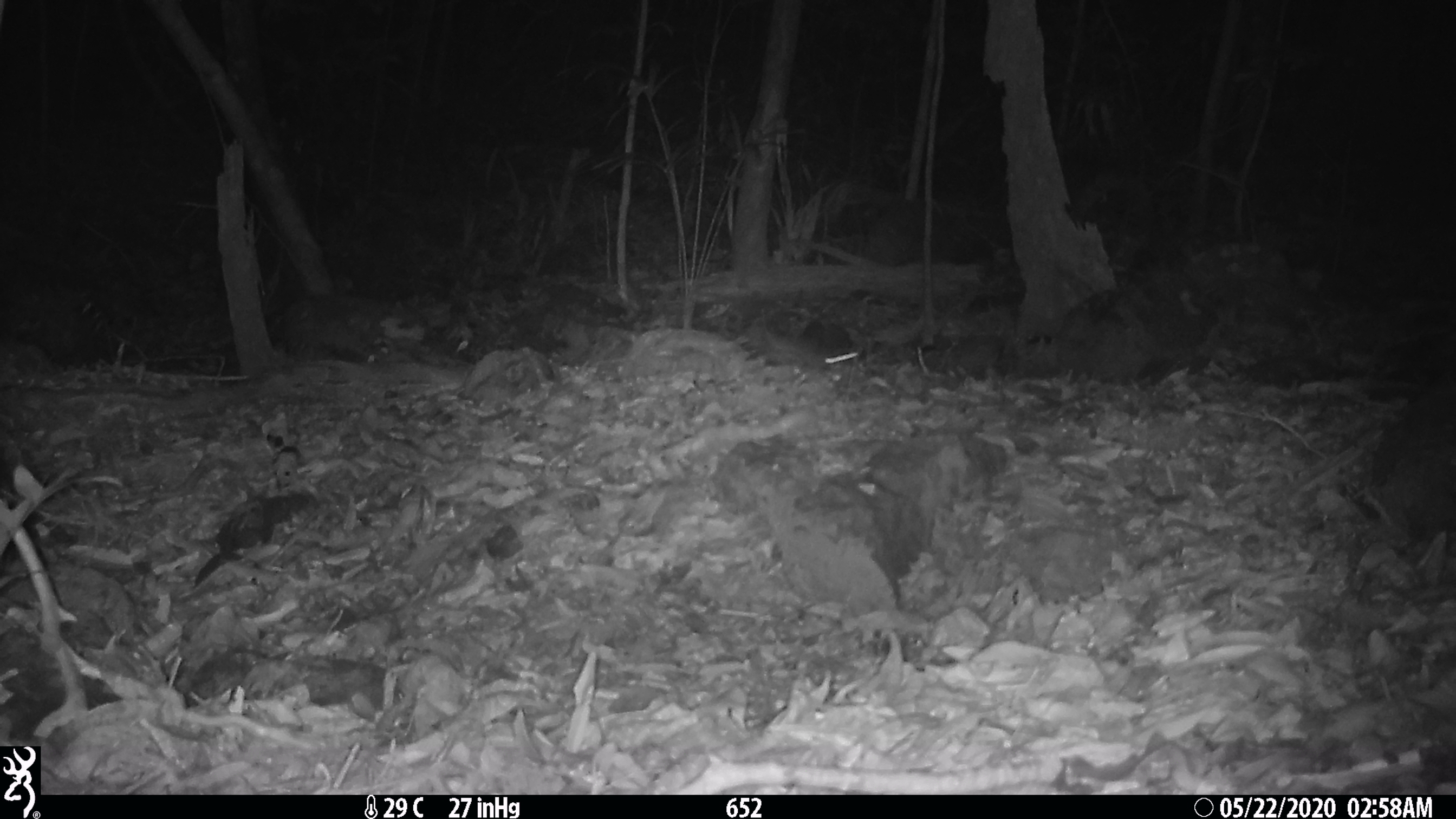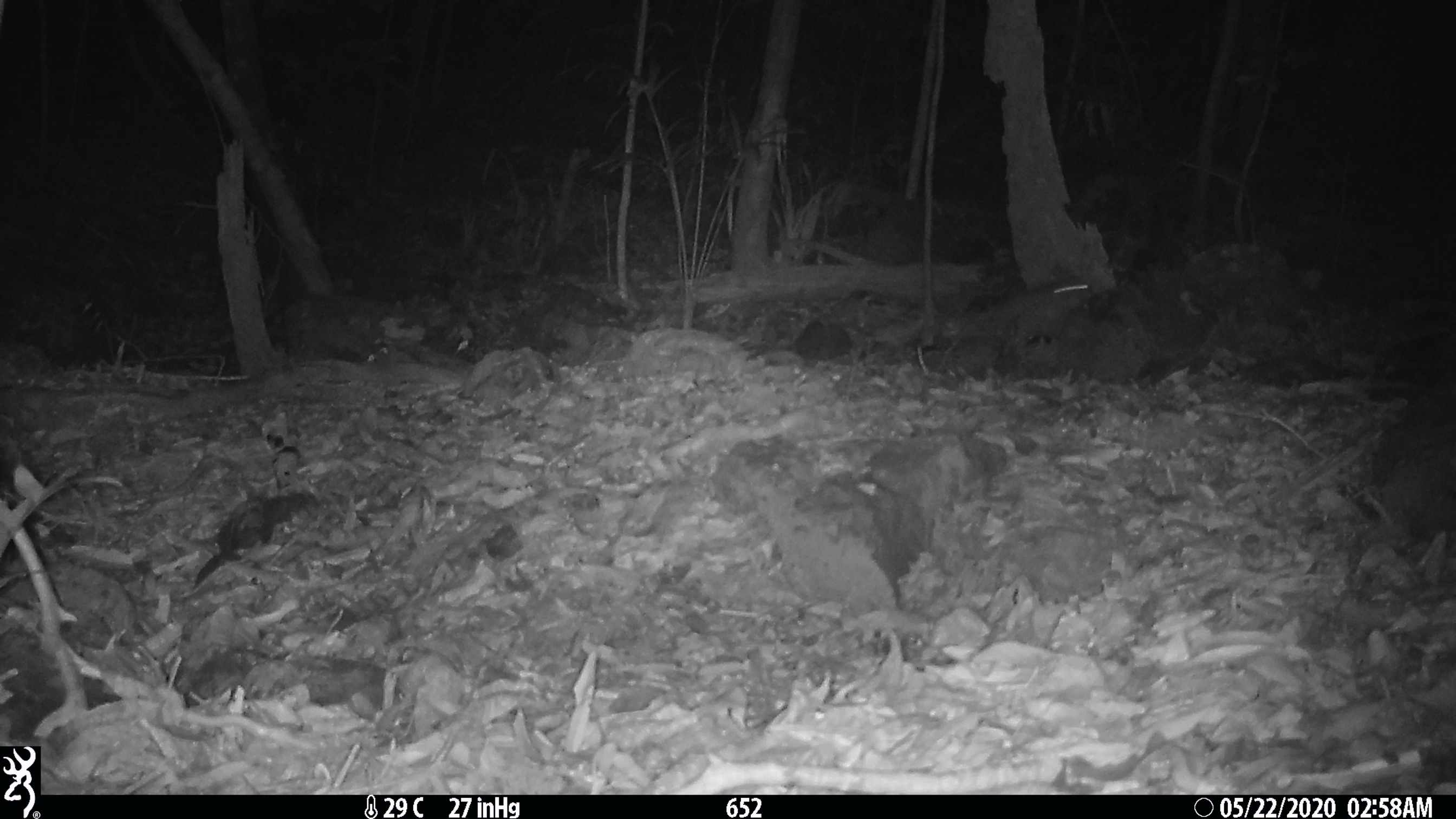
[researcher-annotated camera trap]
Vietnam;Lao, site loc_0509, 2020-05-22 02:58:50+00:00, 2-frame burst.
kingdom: Animalia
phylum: Chordata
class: Mammalia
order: Rodentia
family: Muridae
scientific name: Muridae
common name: old-world mice and rats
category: unidentified murid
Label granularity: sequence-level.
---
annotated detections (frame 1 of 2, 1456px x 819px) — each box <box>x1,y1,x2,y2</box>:
unidentified murid: <box>761,308,860,372</box>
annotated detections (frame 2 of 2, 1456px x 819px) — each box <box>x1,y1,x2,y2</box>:
unidentified murid: <box>985,281,1088,334</box>